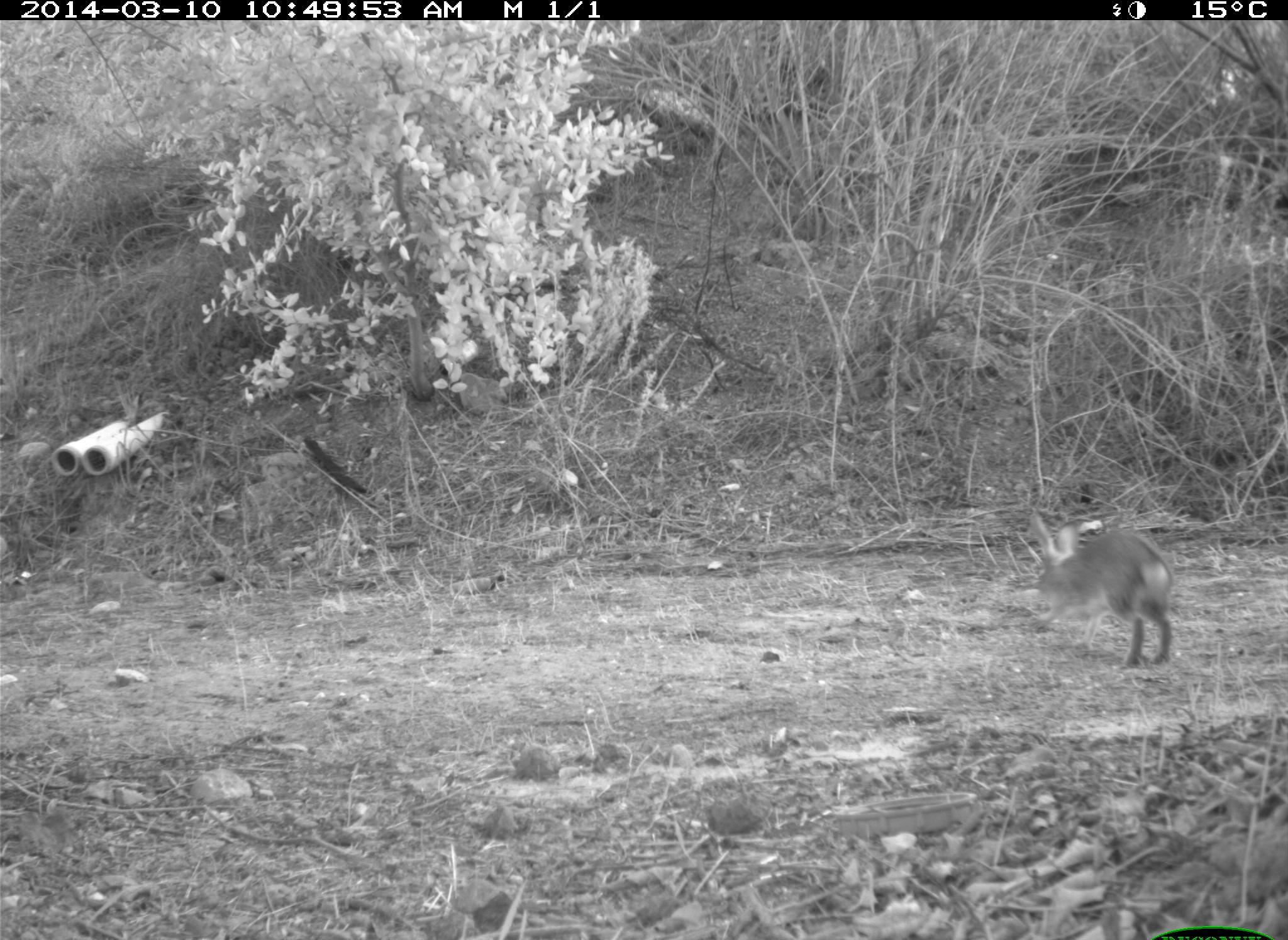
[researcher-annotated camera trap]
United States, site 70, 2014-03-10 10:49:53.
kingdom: Animalia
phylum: Chordata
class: Mammalia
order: Lagomorpha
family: Leporidae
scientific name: Leporidae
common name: rabbits and hares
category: rabbit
Rabbit (rabbits and hares) (Leporidae).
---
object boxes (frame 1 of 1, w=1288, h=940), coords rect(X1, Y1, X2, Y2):
rabbit: rect(1026, 512, 1174, 669)